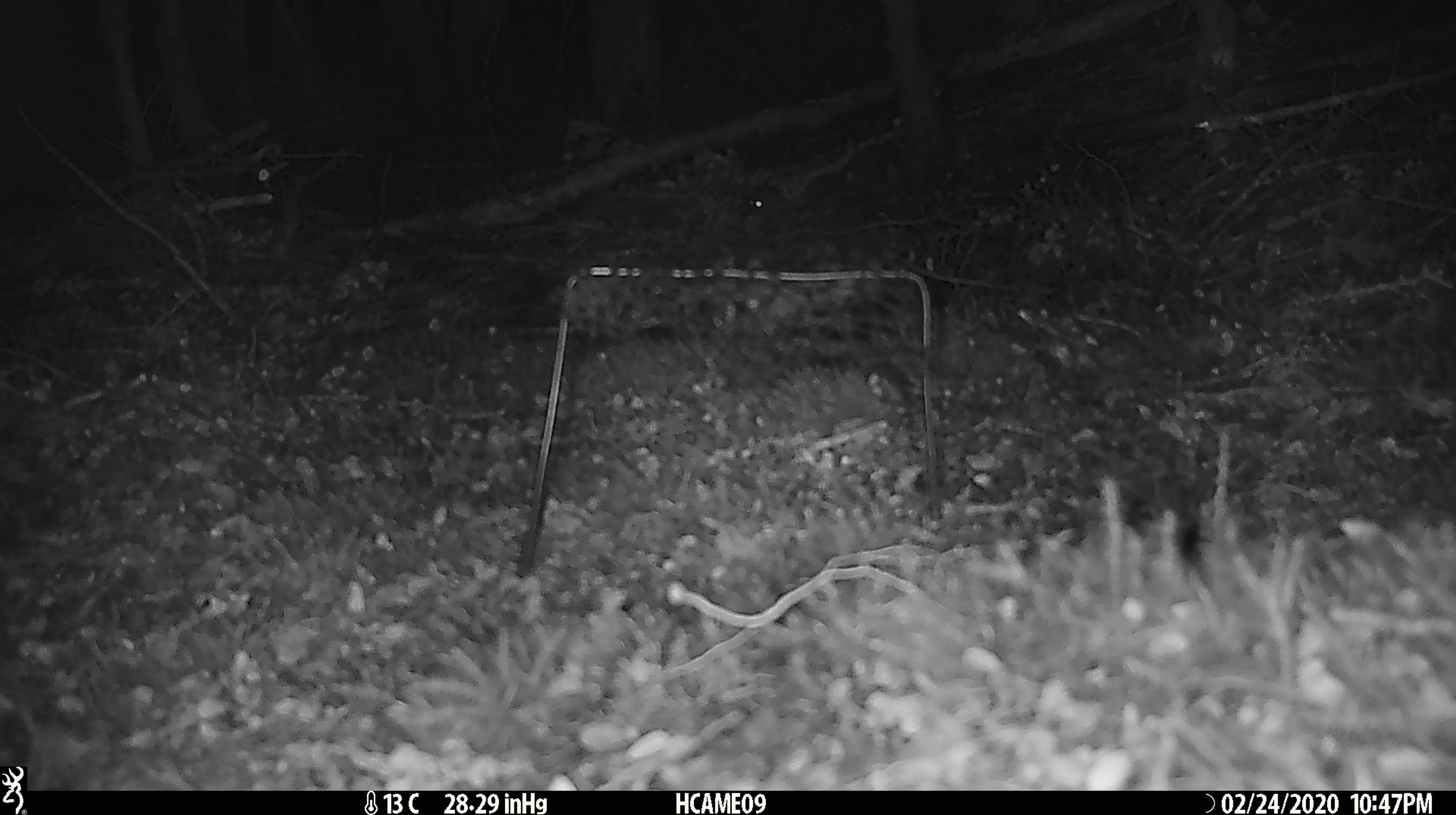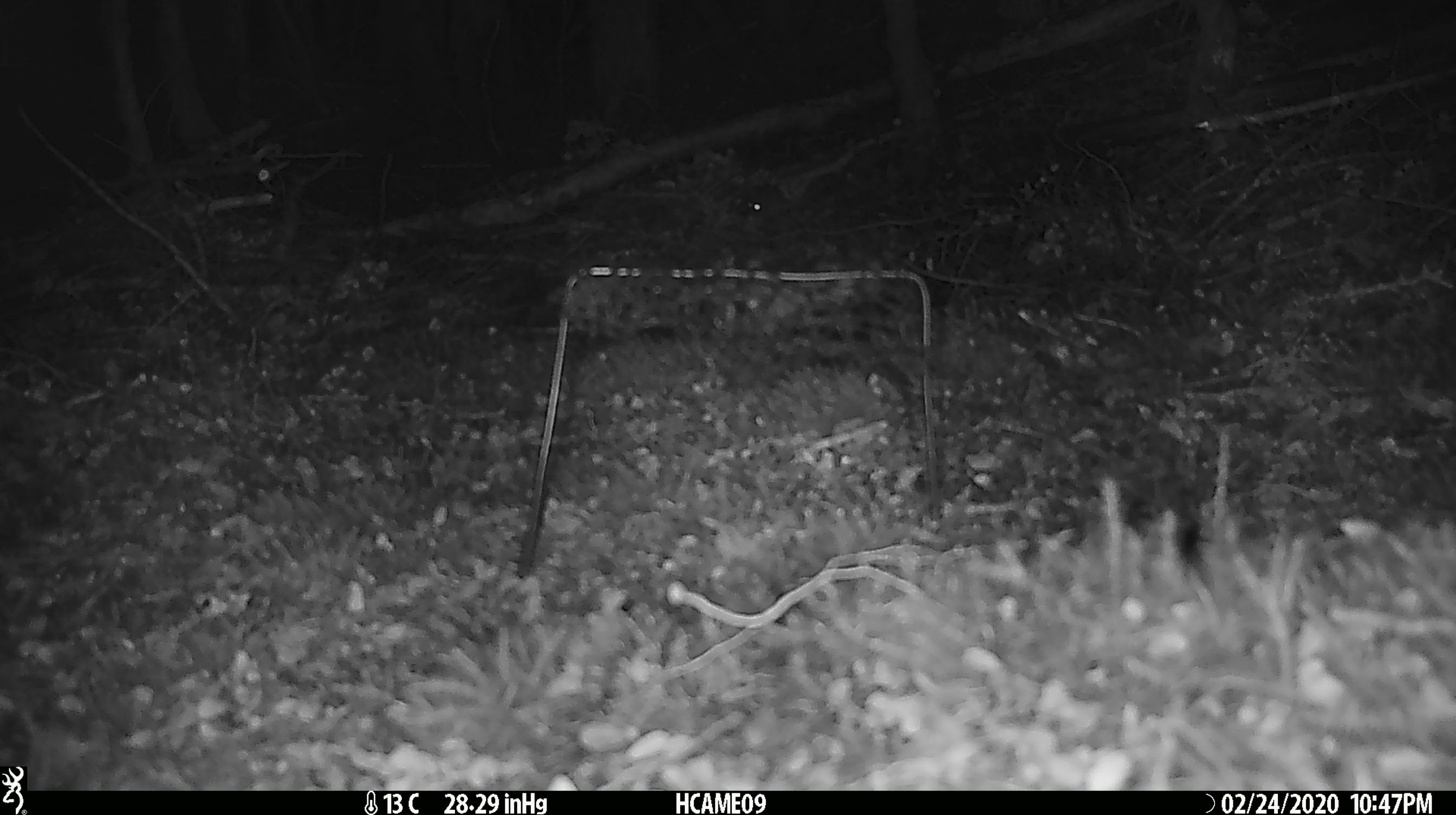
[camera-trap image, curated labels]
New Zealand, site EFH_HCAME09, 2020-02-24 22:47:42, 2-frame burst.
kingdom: Animalia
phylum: Chordata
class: Mammalia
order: Rodentia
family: Muridae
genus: Mus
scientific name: Mus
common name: mouse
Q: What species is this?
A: Mouse (Mus).